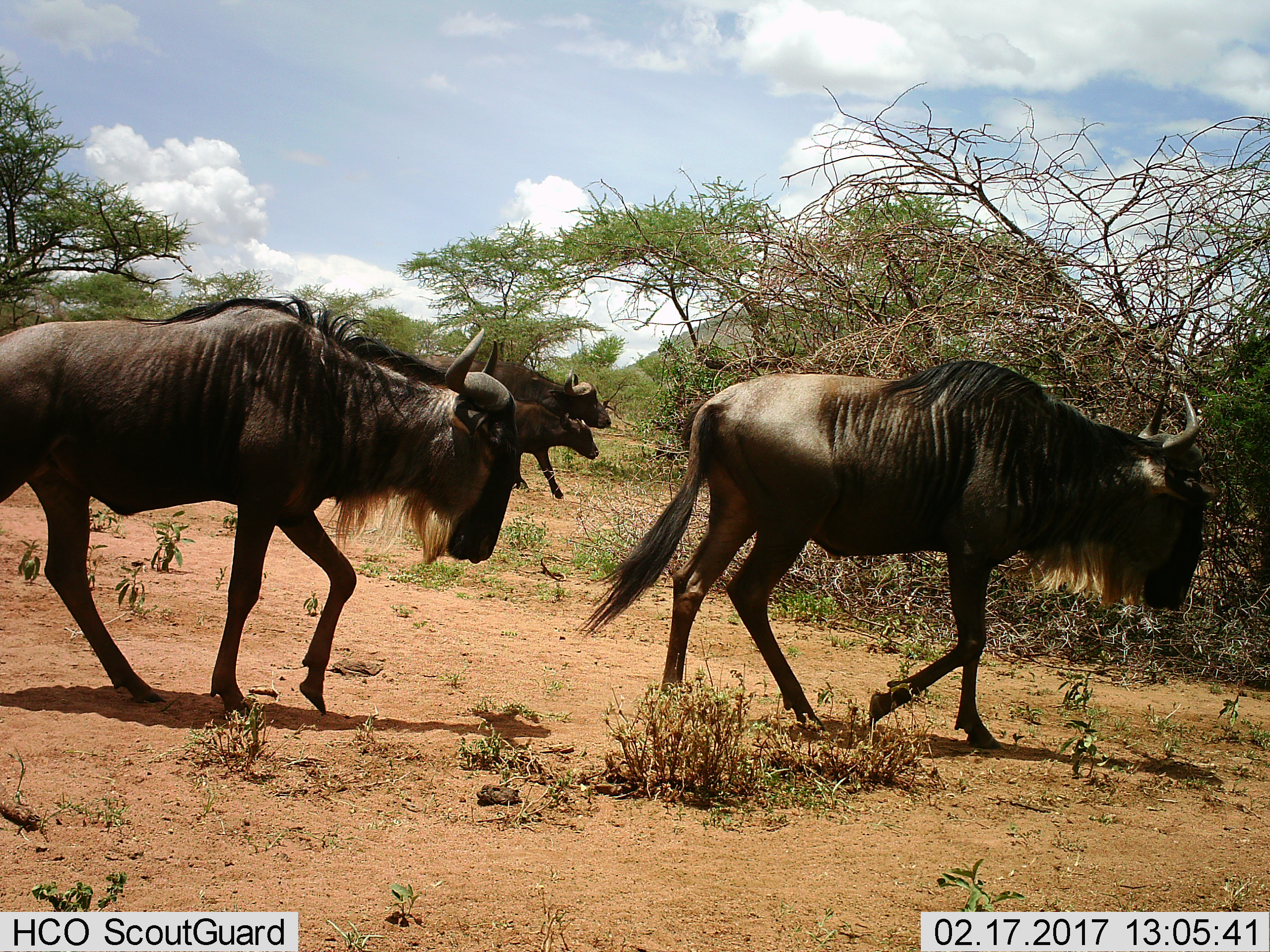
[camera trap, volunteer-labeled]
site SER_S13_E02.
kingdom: Animalia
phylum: Chordata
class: Mammalia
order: Artiodactyla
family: Bovidae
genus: Syncerus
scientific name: Syncerus caffer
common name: african buffalo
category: buffalo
Buffalo (african buffalo) (Syncerus caffer), count 2. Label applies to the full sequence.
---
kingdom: Animalia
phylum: Chordata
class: Mammalia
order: Artiodactyla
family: Bovidae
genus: Connochaetes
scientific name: Connochaetes taurinus taurinus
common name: blue wildebeest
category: wildebeestblue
Wildebeestblue (blue wildebeest) (Connochaetes taurinus taurinus), count 2. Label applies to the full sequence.